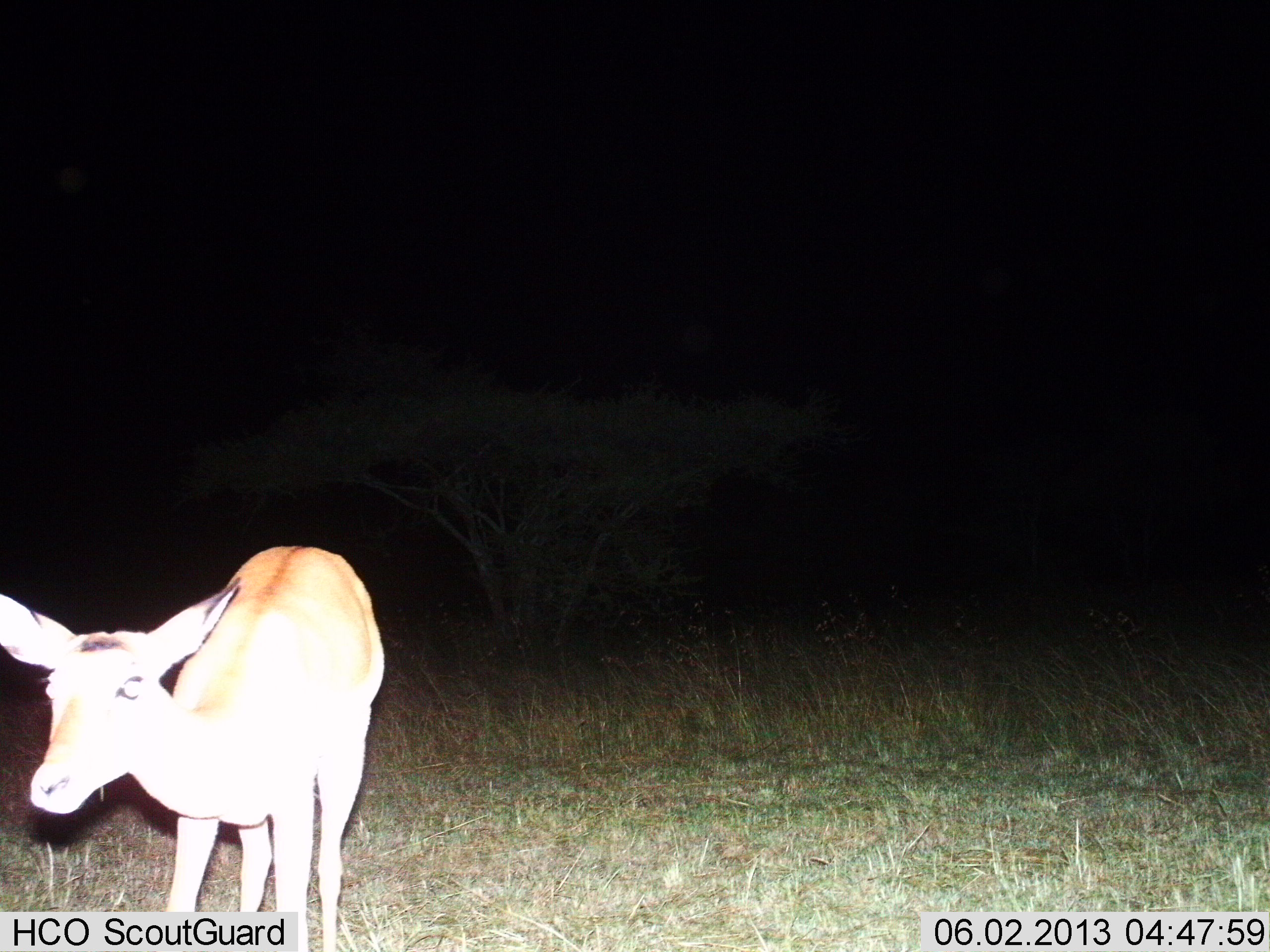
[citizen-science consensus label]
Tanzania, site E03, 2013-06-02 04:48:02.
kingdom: Animalia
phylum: Chordata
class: Mammalia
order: Artiodactyla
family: Bovidae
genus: Redunca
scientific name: Redunca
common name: reedbuck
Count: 1.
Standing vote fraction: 86%.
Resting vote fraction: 0%.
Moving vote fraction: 14%.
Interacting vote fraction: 0%.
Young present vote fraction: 0%.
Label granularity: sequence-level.